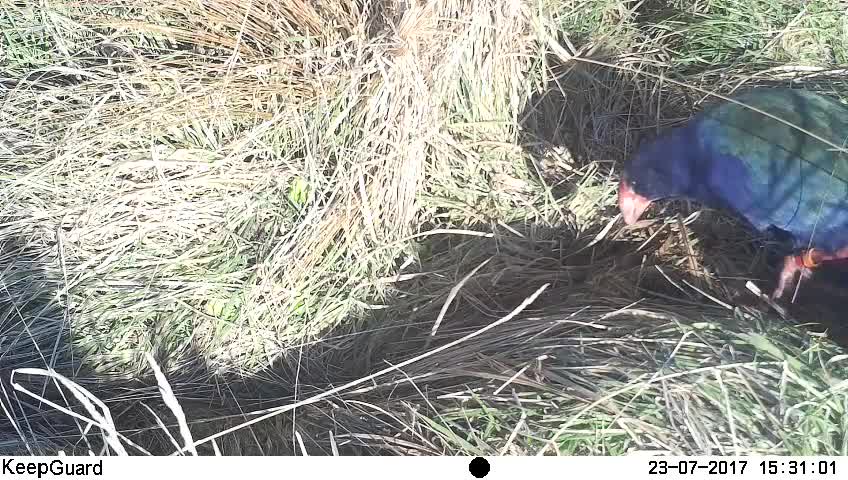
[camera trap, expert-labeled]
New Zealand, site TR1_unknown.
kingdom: Animalia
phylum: Chordata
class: Aves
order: Gruiformes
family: Rallidae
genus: Porphyrio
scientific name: Porphyrio mantelli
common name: takahe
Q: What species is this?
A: Takahe (Porphyrio mantelli).